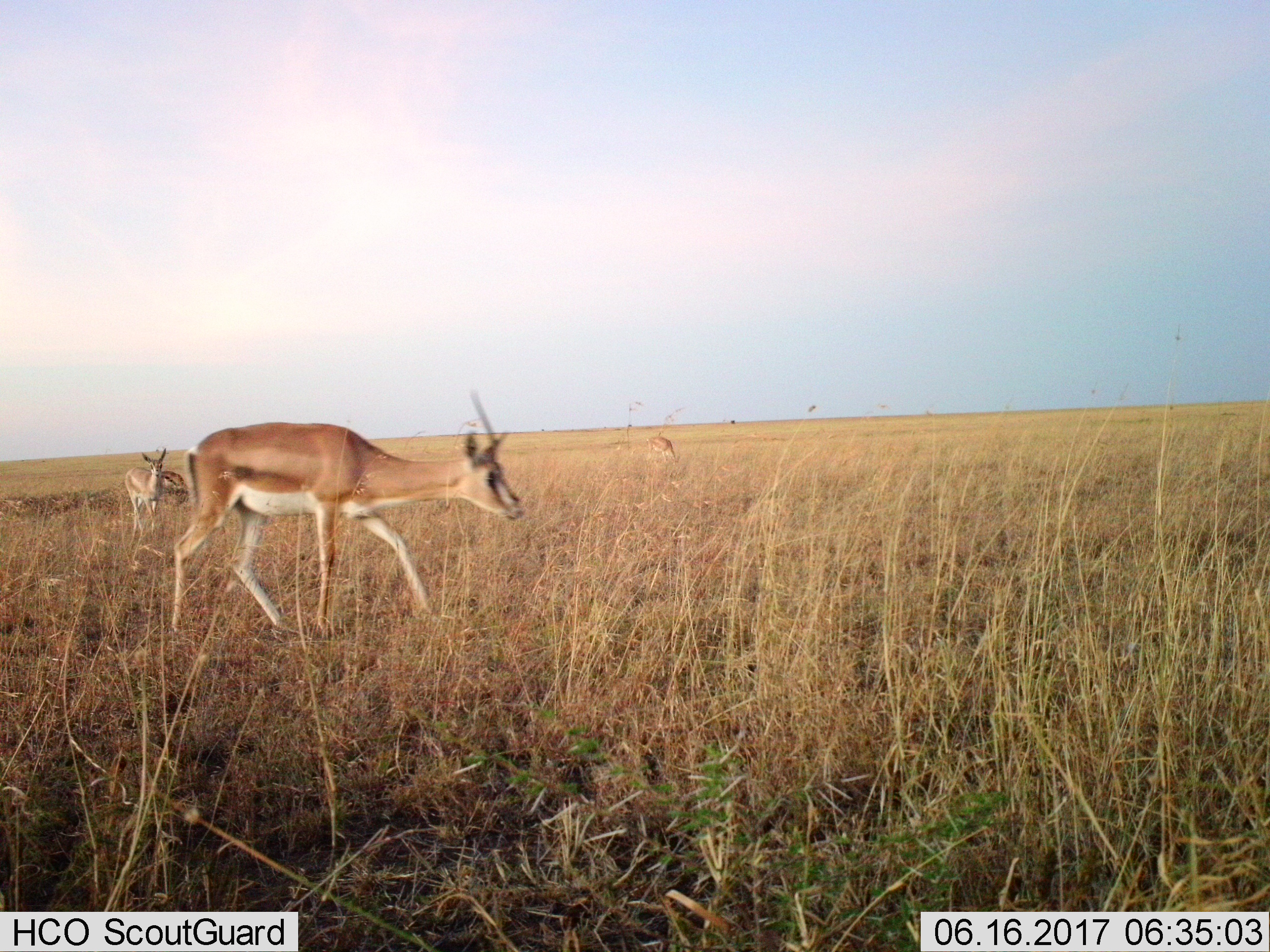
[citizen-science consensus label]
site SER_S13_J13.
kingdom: Animalia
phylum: Chordata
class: Mammalia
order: Artiodactyla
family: Bovidae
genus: Nanger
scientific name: Nanger granti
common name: grant's gazelle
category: gazellegrants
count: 3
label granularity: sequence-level